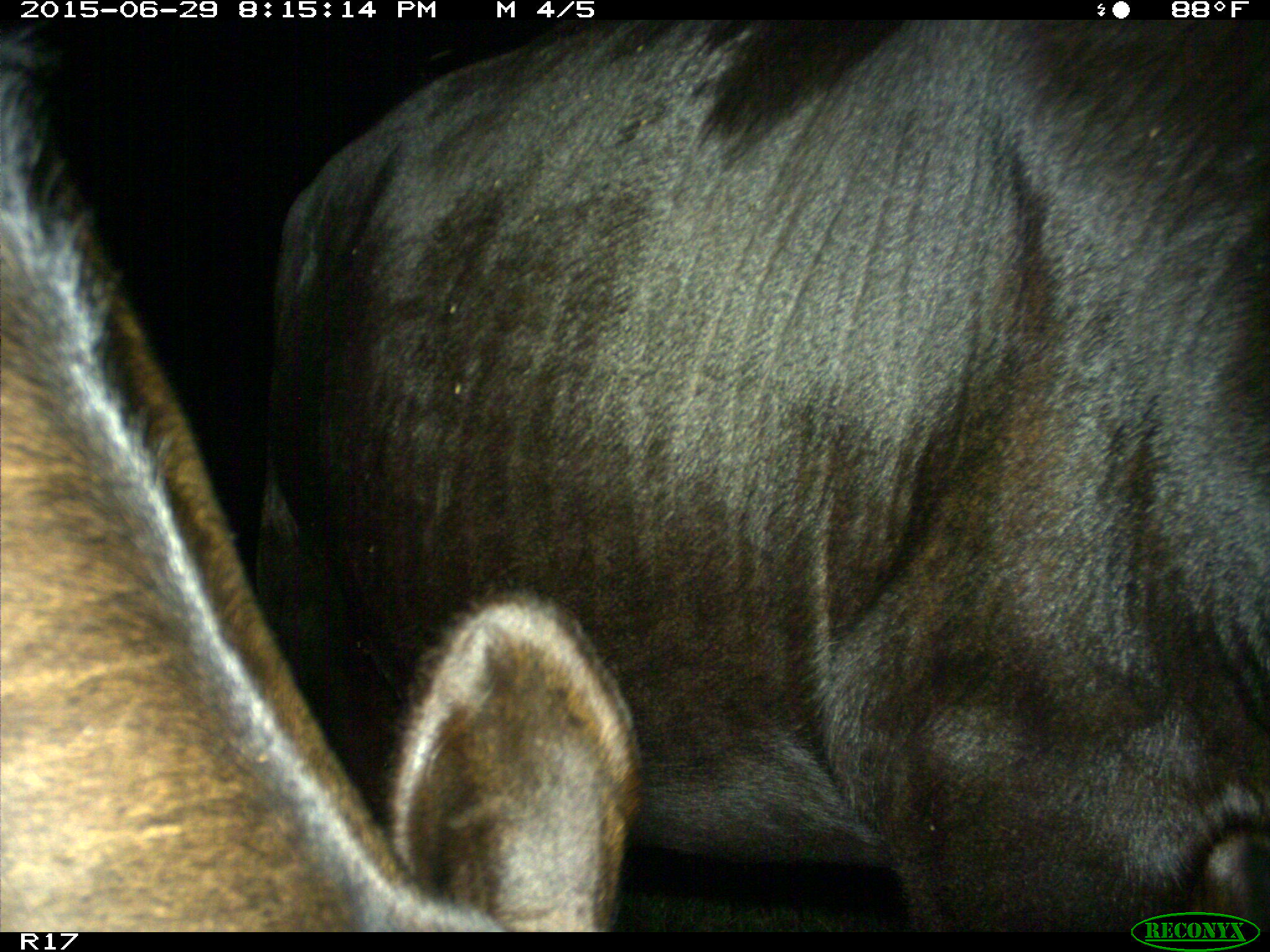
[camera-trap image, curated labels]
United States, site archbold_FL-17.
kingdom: Animalia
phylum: Chordata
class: Mammalia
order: Artiodactyla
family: Bovidae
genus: Bos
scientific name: Bos taurus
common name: domestic cow